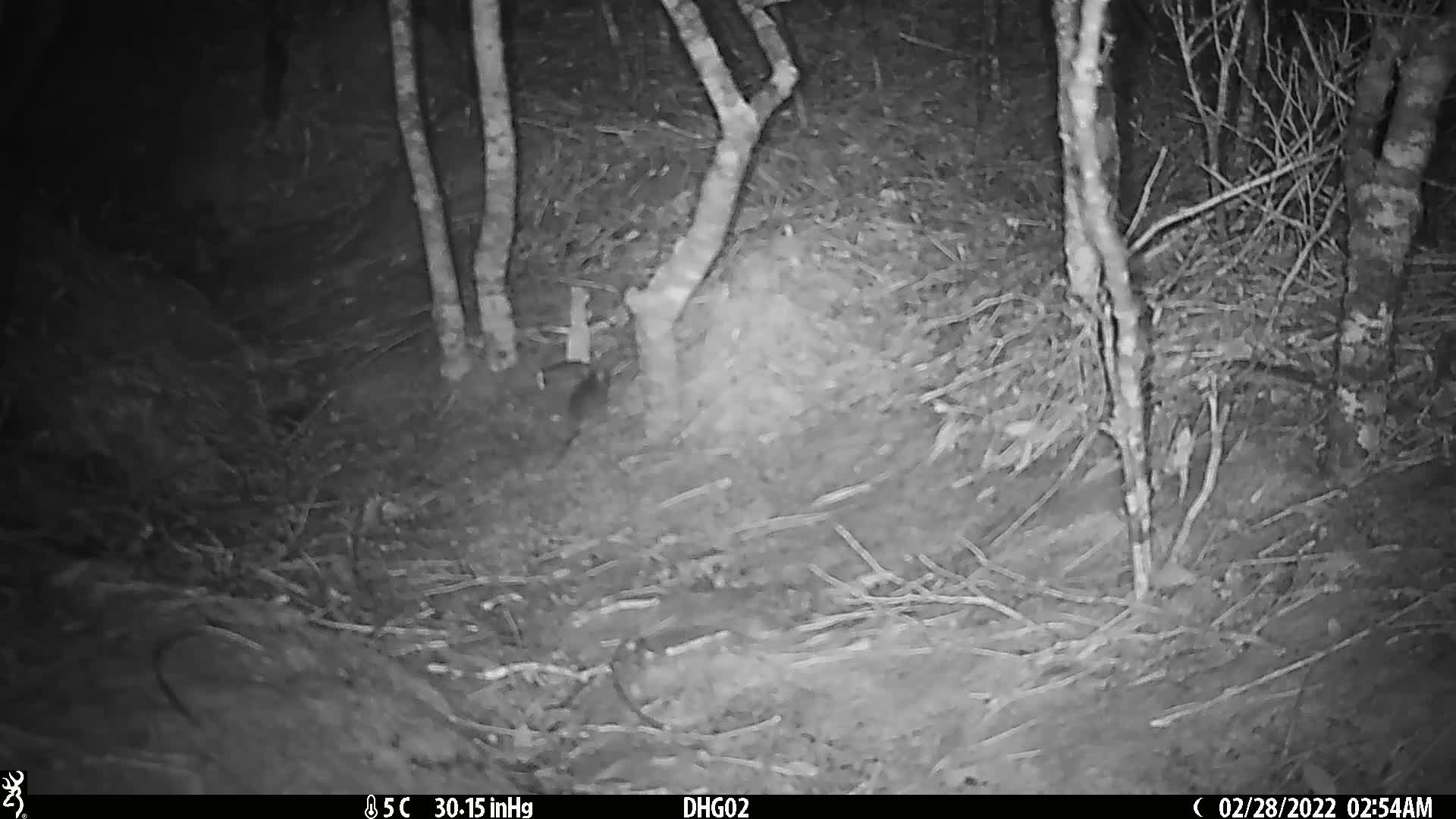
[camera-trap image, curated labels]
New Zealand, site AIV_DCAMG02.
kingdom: Animalia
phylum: Chordata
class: Mammalia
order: Rodentia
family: Muridae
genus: Mus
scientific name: Mus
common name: mouse